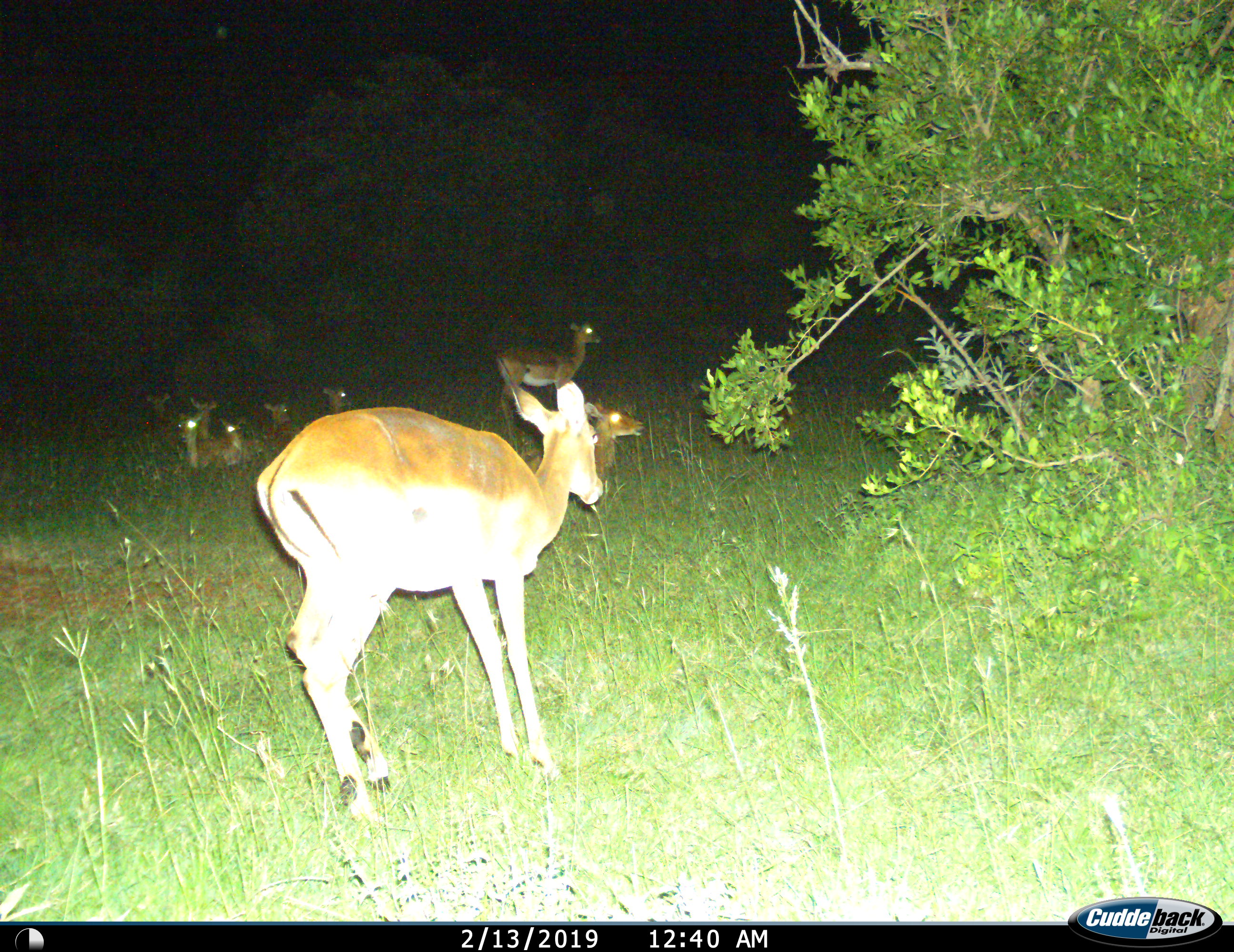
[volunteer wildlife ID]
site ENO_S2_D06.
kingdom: Animalia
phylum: Chordata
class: Mammalia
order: Artiodactyla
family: Bovidae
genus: Aepyceros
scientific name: Aepyceros melampus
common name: impala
Impala (Aepyceros melampus), count 9. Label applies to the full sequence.